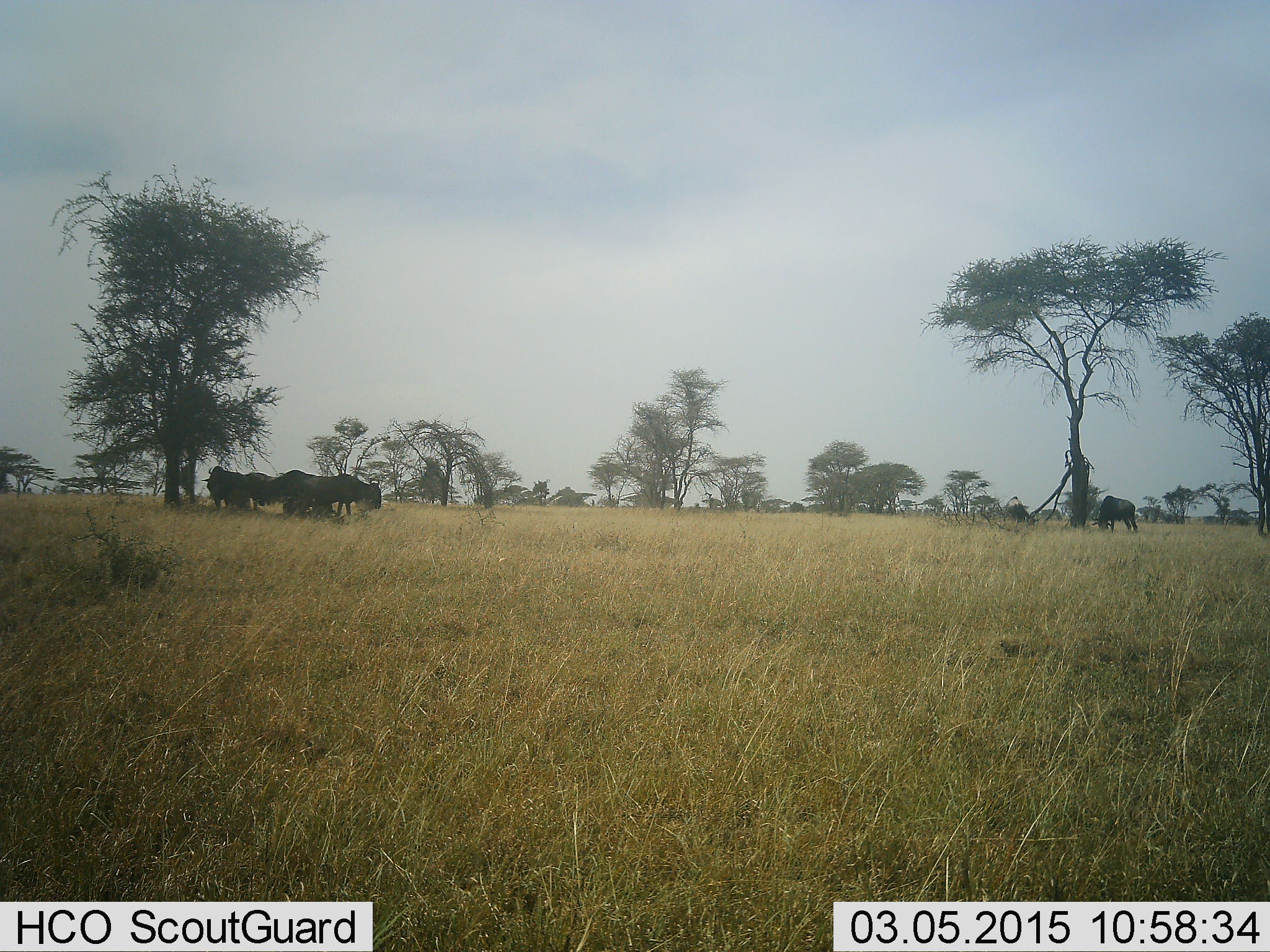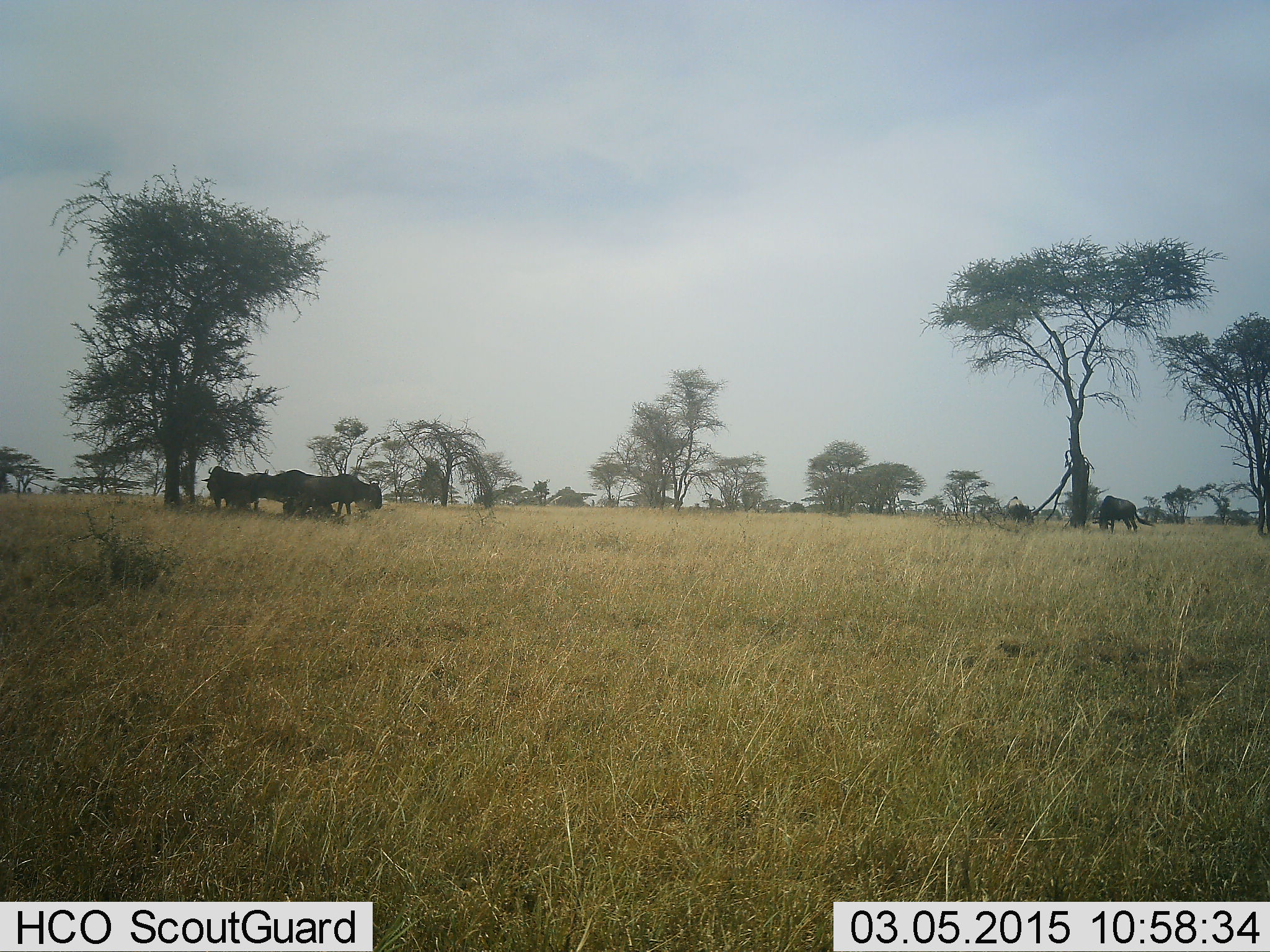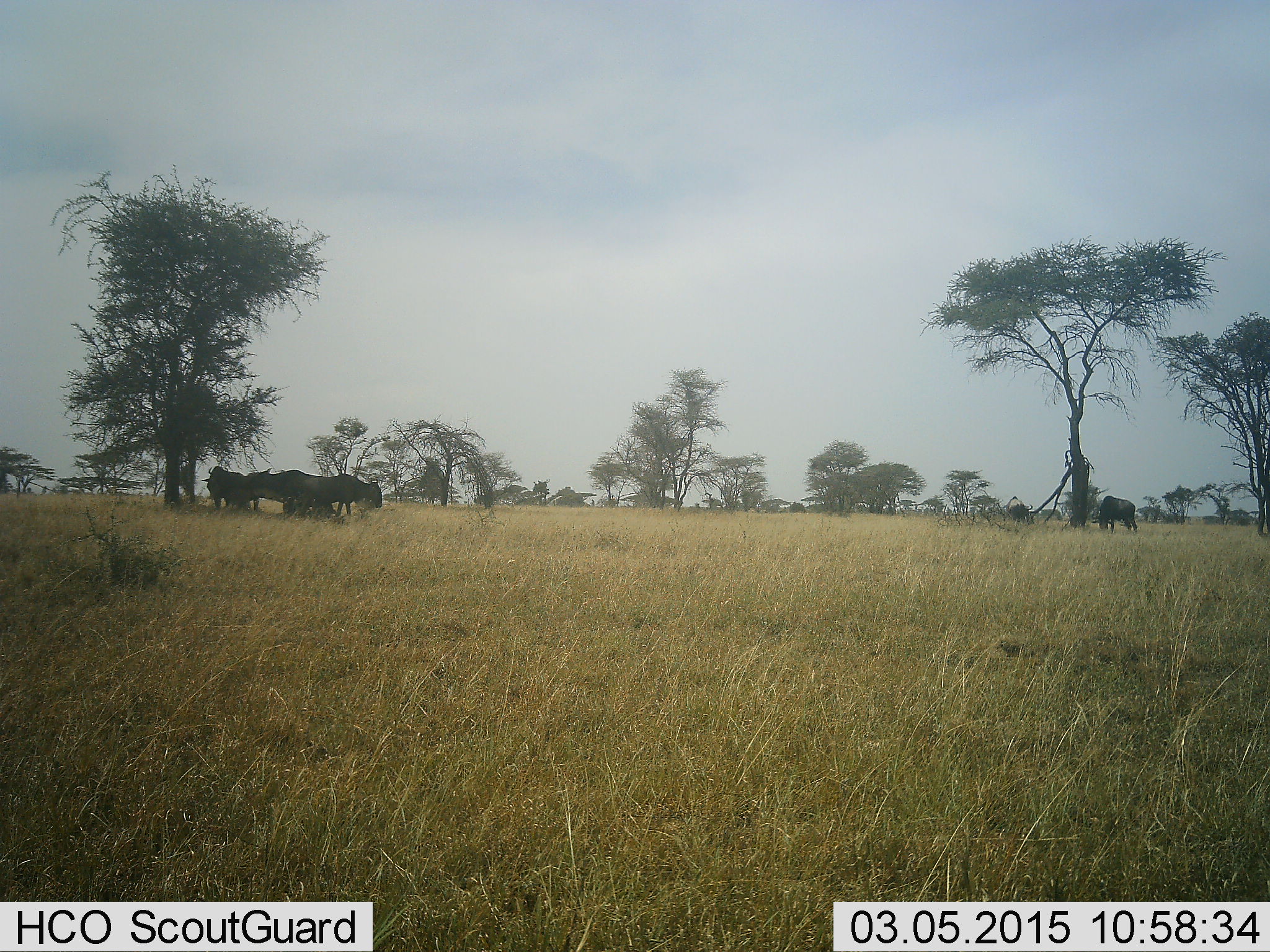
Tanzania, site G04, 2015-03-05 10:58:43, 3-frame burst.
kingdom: Animalia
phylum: Chordata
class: Mammalia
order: Artiodactyla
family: Bovidae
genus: Connochaetes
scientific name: Connochaetes taurinus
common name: blue wildebeest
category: wildebeest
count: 7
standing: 90%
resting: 30%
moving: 10%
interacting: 10%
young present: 0%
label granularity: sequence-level